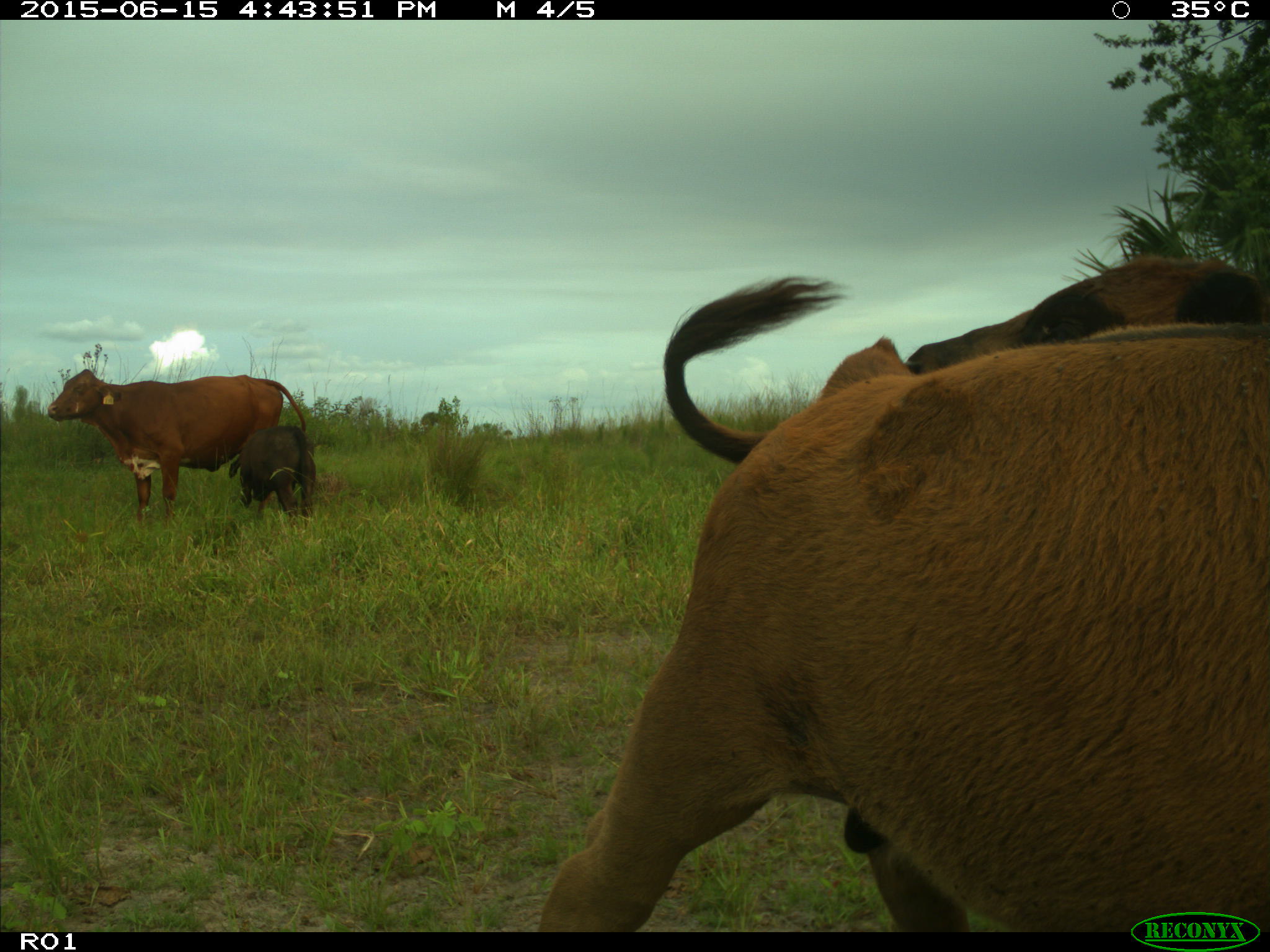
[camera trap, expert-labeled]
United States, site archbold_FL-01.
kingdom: Animalia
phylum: Chordata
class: Mammalia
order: Artiodactyla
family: Bovidae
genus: Bos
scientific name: Bos taurus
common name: domestic cow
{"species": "Bos taurus (domestic cow)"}